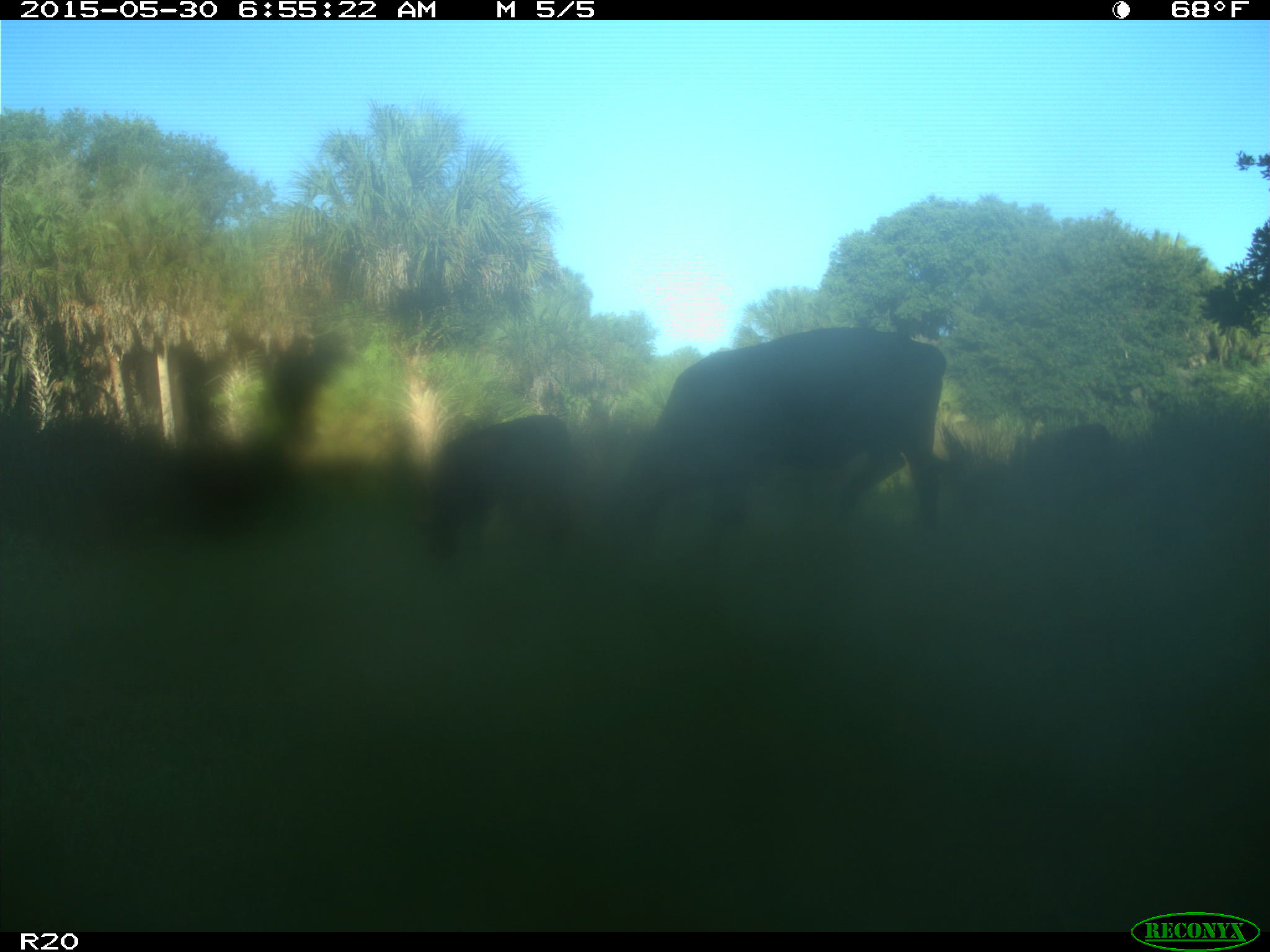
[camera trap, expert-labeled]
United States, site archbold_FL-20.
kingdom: Animalia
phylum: Chordata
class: Mammalia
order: Artiodactyla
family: Bovidae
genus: Bos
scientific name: Bos taurus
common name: domestic cow